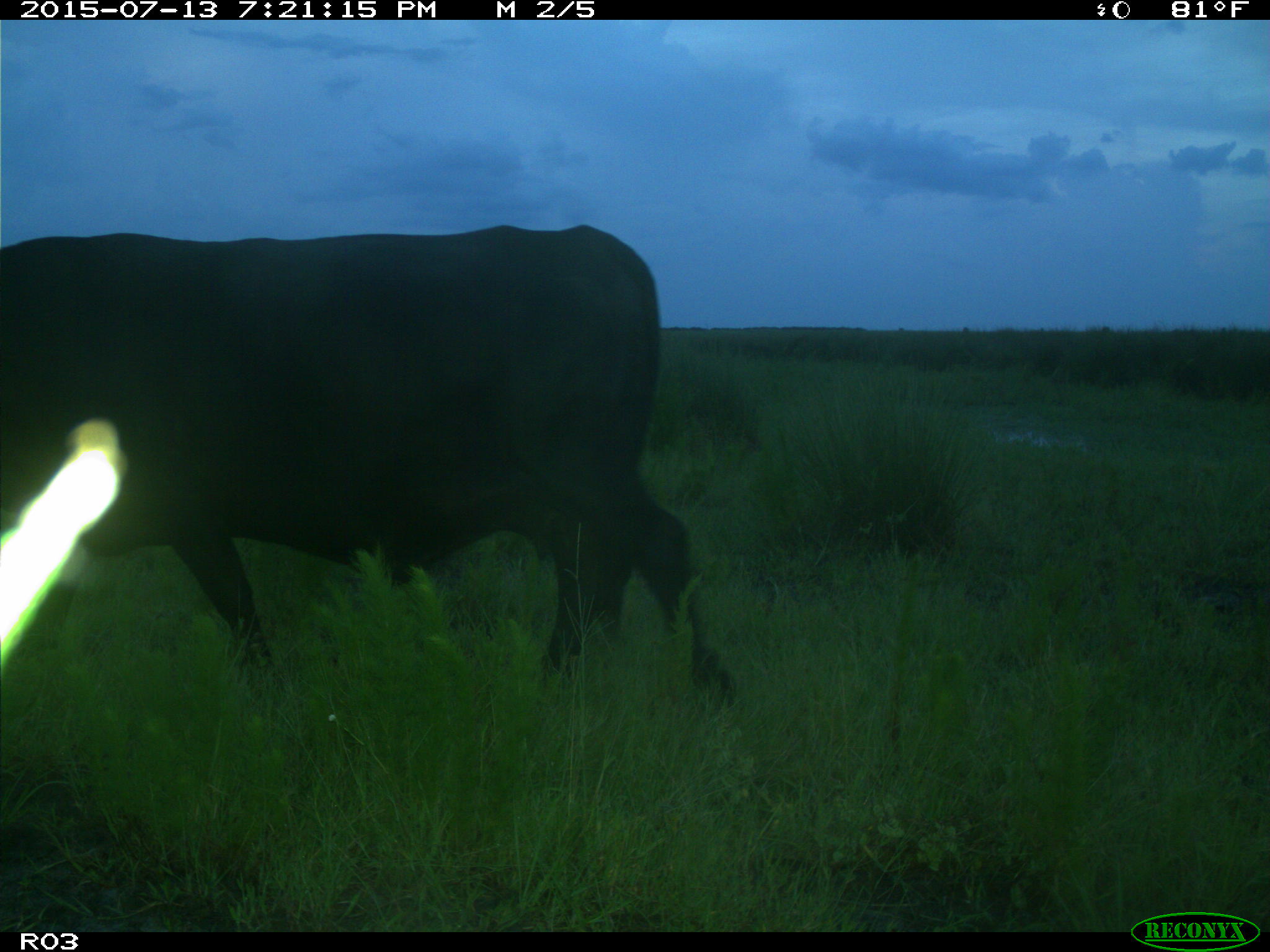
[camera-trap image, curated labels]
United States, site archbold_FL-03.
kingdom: Animalia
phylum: Chordata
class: Mammalia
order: Artiodactyla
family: Bovidae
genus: Bos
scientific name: Bos taurus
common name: domestic cow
Bos taurus (domestic cow).